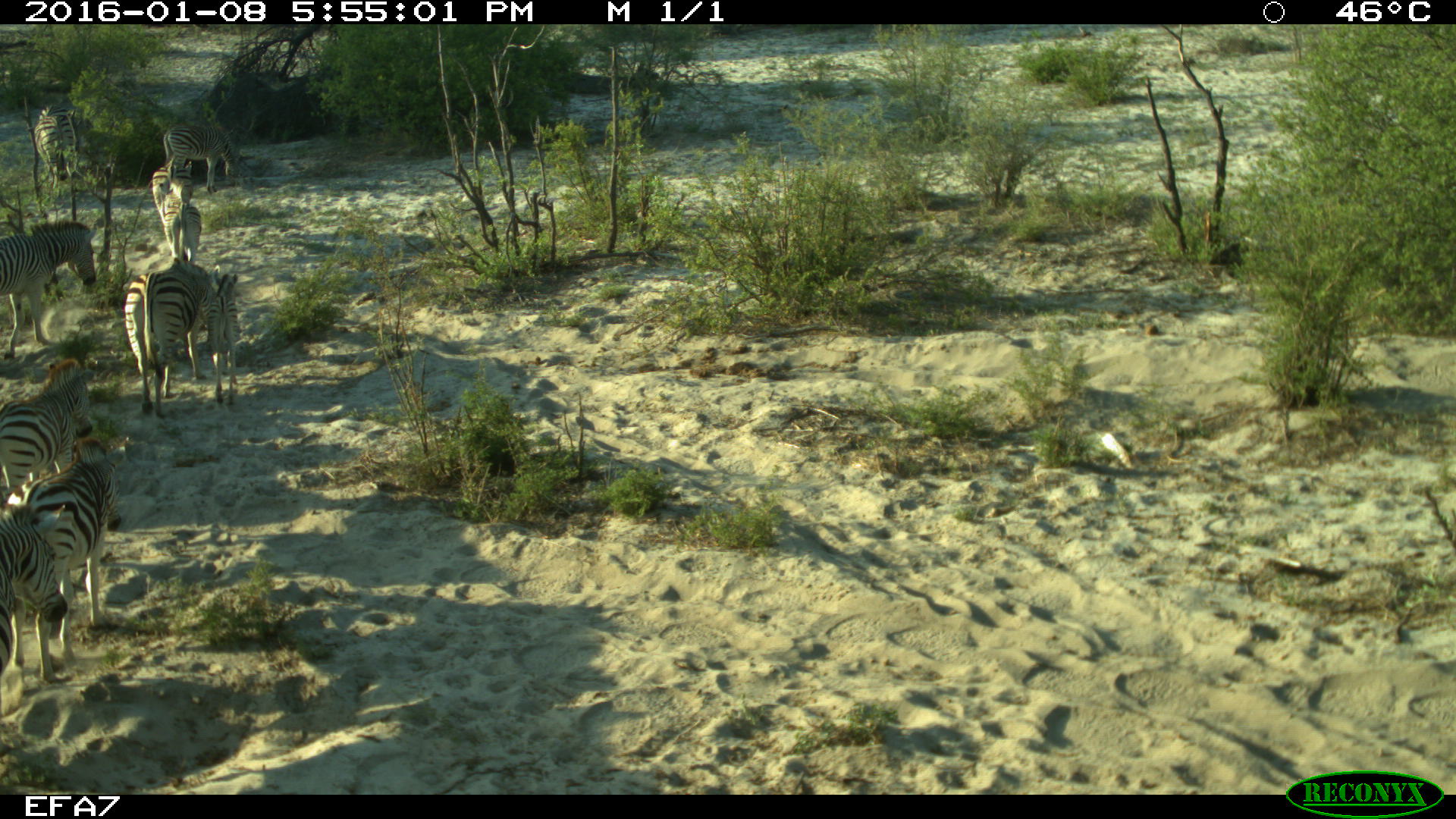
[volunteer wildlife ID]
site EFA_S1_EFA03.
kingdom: Animalia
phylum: Chordata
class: Mammalia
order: Perissodactyla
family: Equidae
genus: Equus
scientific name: Equus quagga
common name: plains zebra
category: zebraplains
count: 11-50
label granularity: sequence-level